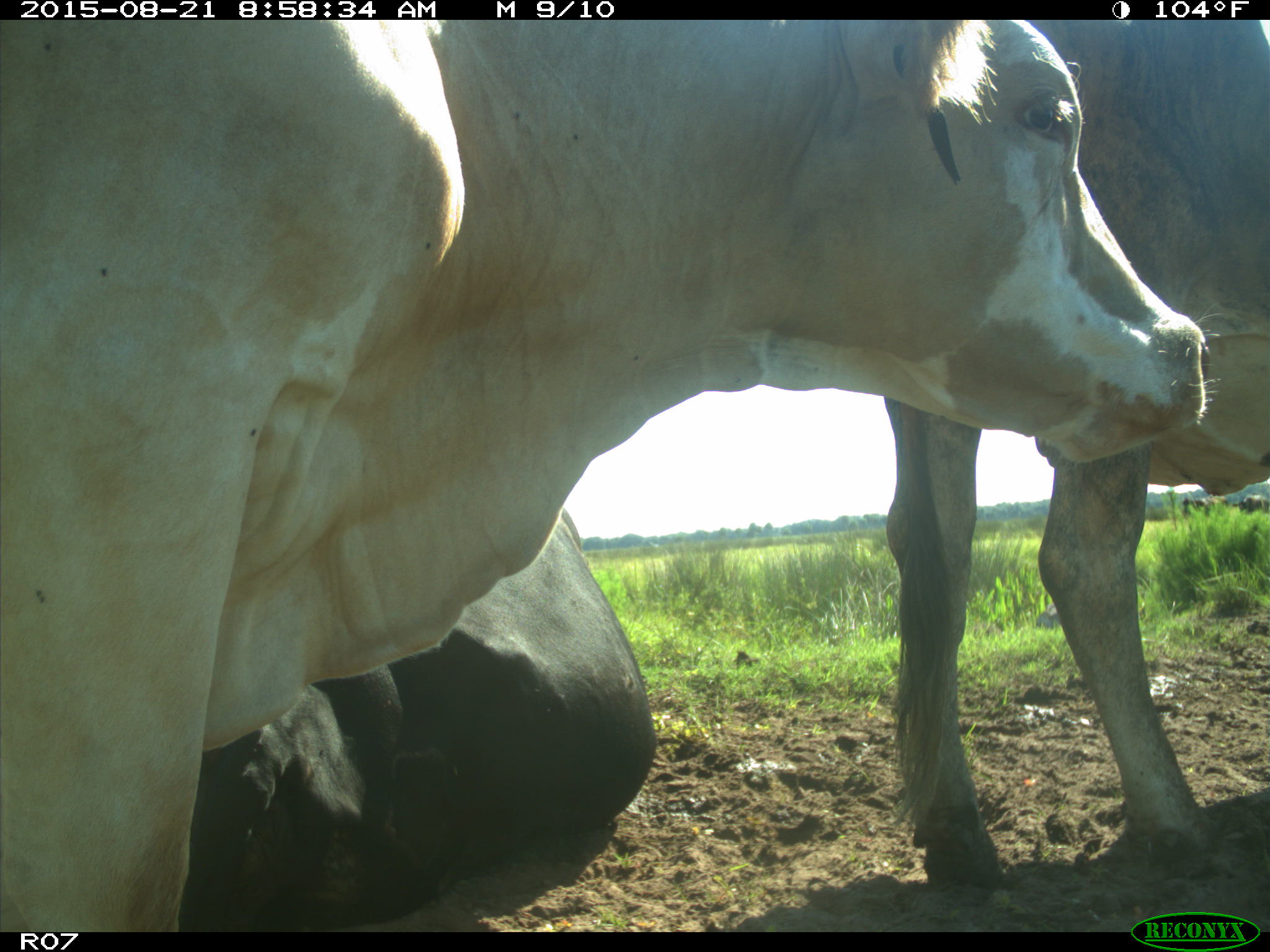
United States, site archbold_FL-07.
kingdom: Animalia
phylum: Chordata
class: Mammalia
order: Artiodactyla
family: Bovidae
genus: Bos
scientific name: Bos taurus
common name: domestic cow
Bos taurus (domestic cow).